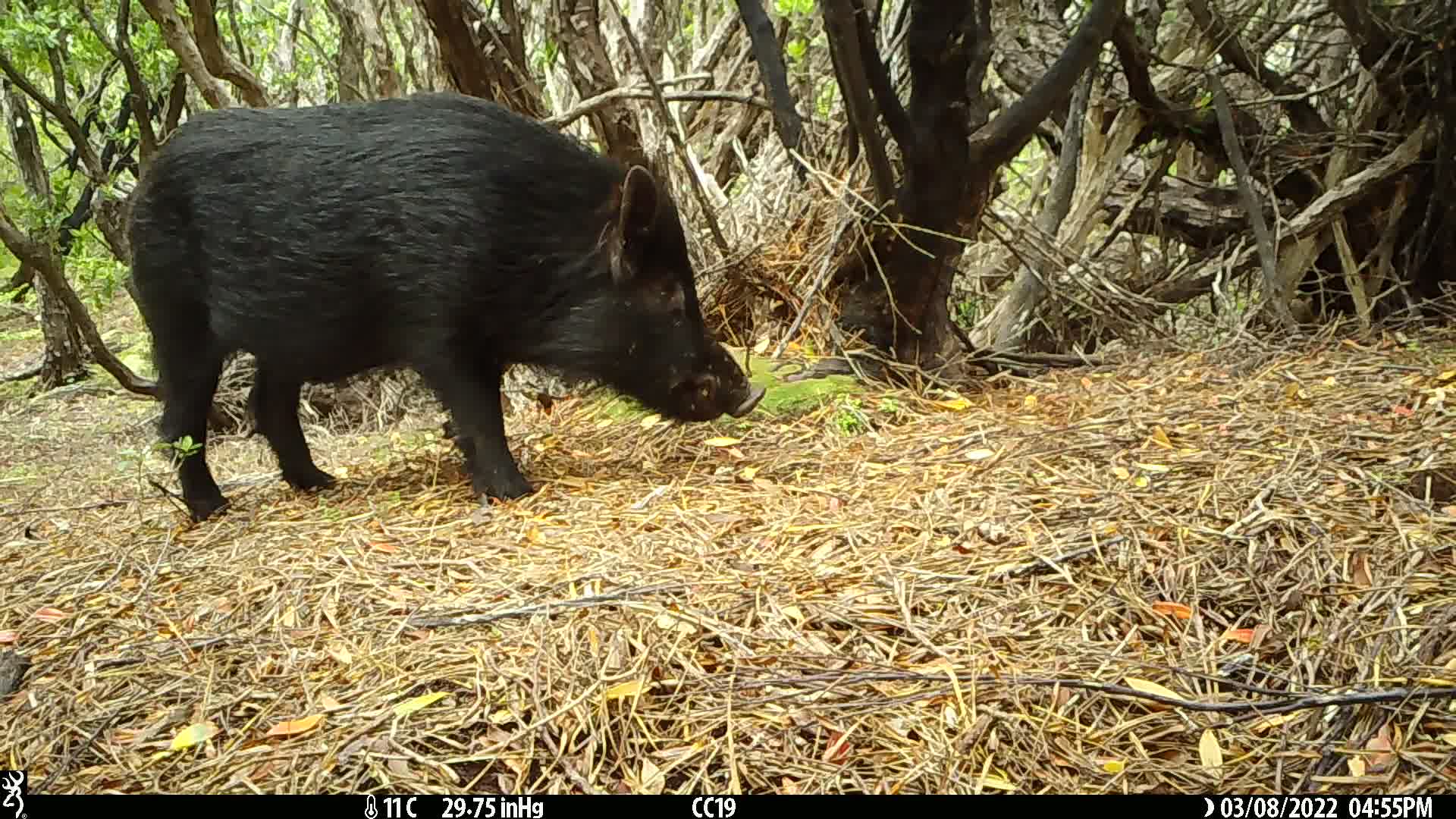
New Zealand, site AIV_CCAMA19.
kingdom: Animalia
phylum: Chordata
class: Mammalia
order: Artiodactyla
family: Suidae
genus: Sus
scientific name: Sus scrofa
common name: pig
Pig (Sus scrofa).